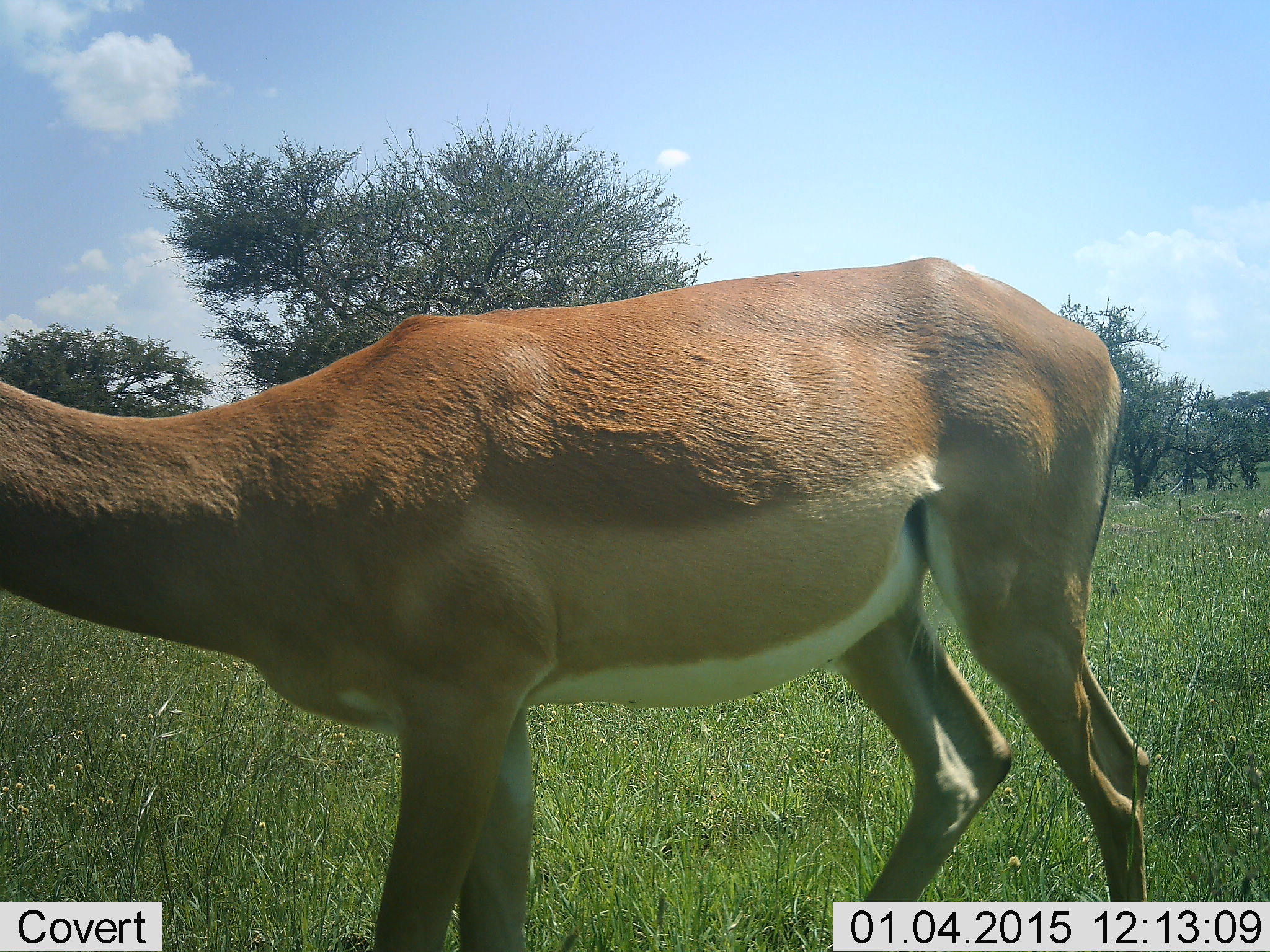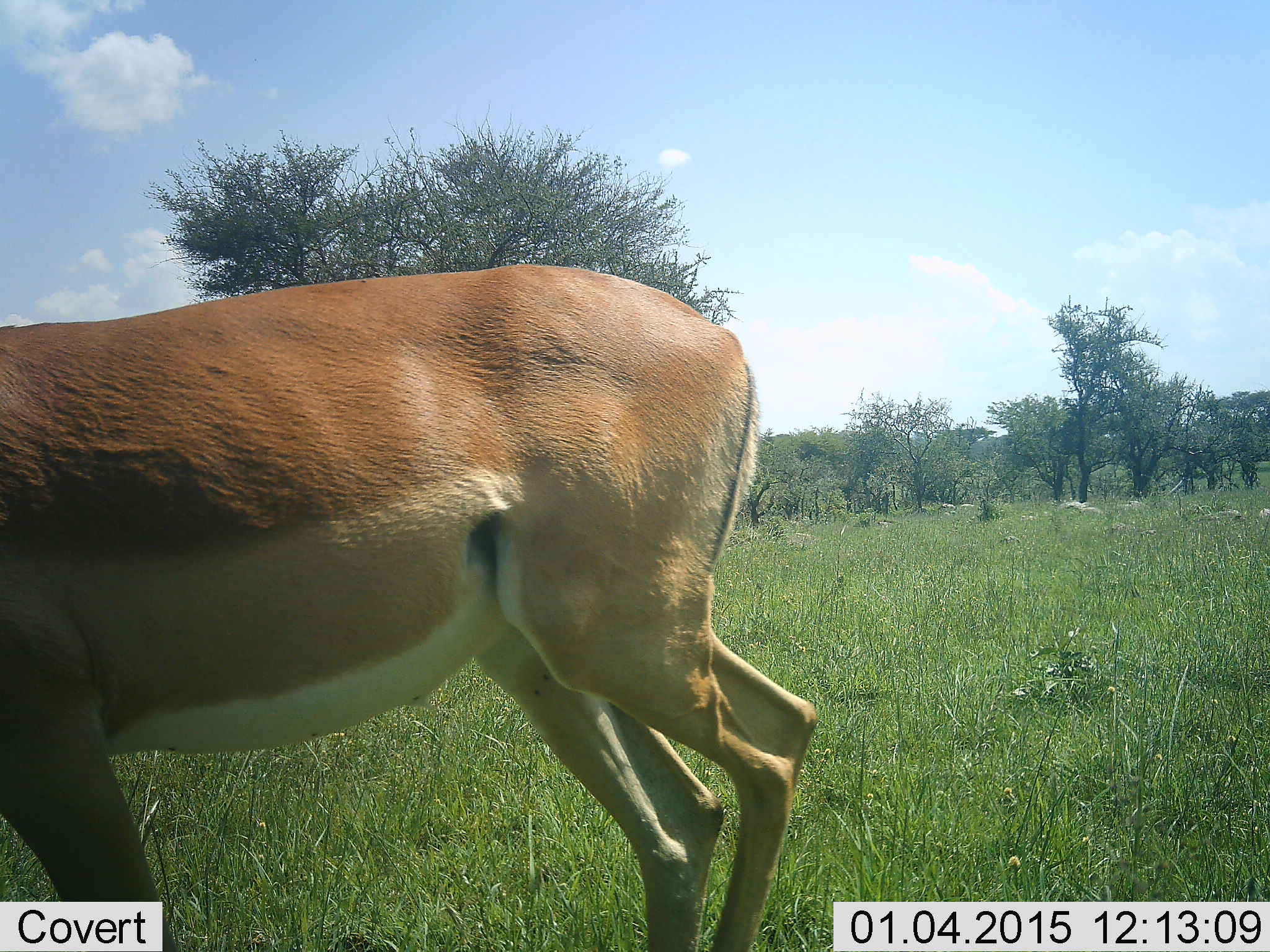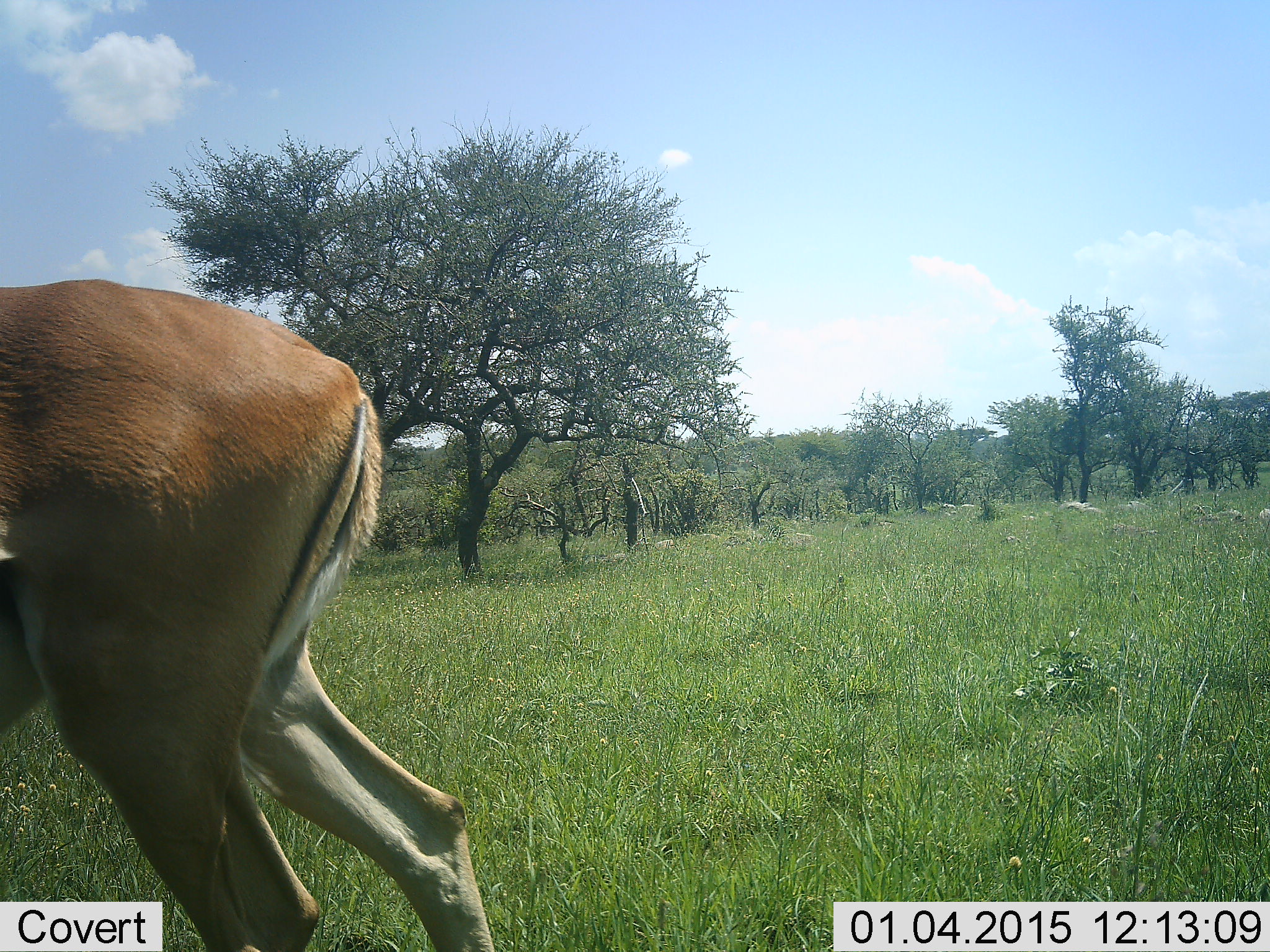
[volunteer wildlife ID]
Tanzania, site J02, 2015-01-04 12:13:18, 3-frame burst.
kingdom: Animalia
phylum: Chordata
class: Mammalia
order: Artiodactyla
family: Bovidae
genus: Aepyceros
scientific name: Aepyceros melampus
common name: impala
Impala (Aepyceros melampus), count 1. Behavior (volunteer vote fractions): standing 30%, resting 0%, moving 70%, interacting 0%. Young present (vote fraction): 0%. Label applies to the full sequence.